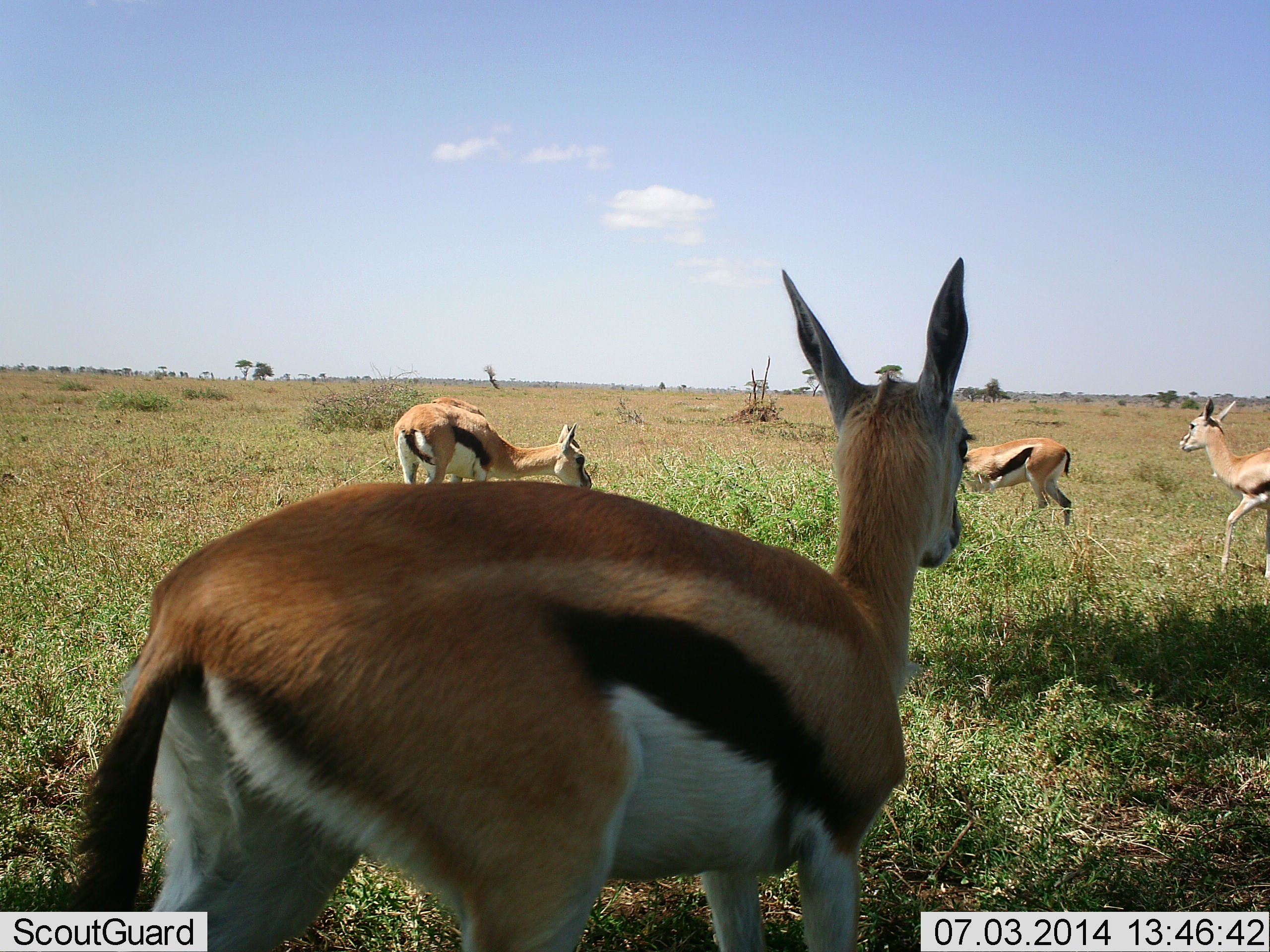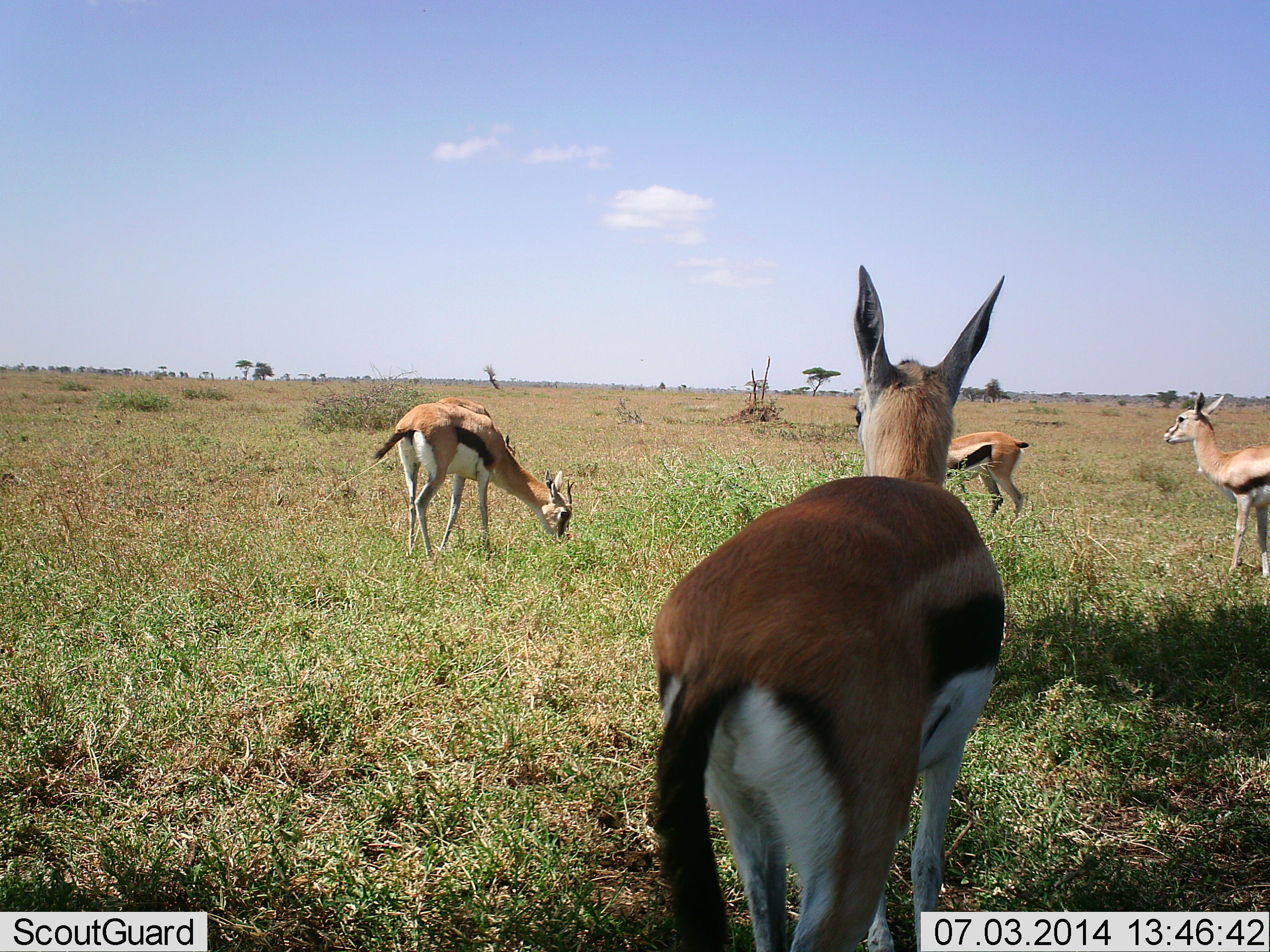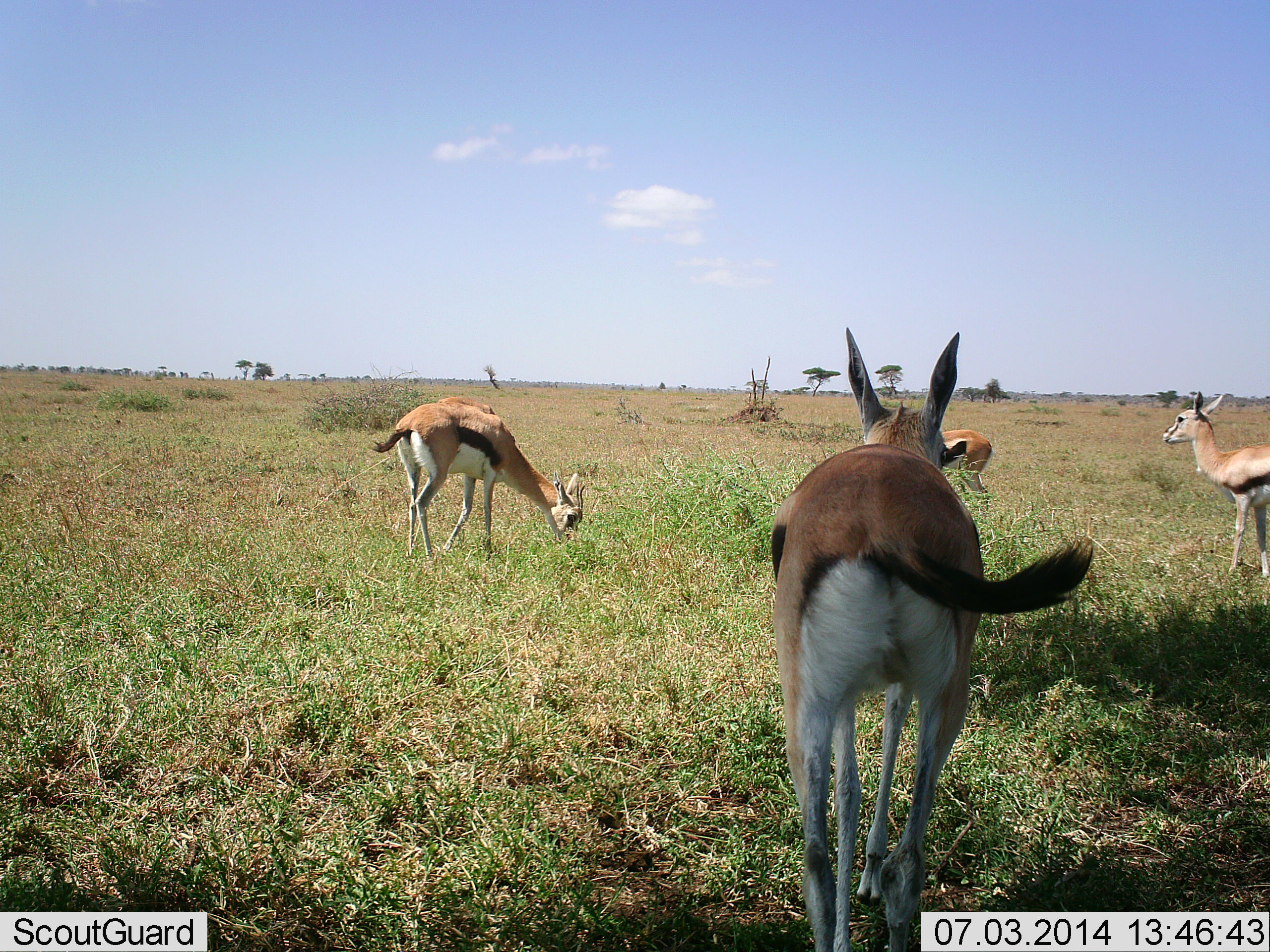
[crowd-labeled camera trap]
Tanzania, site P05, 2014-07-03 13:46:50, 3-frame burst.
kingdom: Animalia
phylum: Chordata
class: Mammalia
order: Artiodactyla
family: Bovidae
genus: Eudorcas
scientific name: Eudorcas thomsonii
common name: thomson's gazelle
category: gazellethomsons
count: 4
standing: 90%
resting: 0%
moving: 60%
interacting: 0%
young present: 0%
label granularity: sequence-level